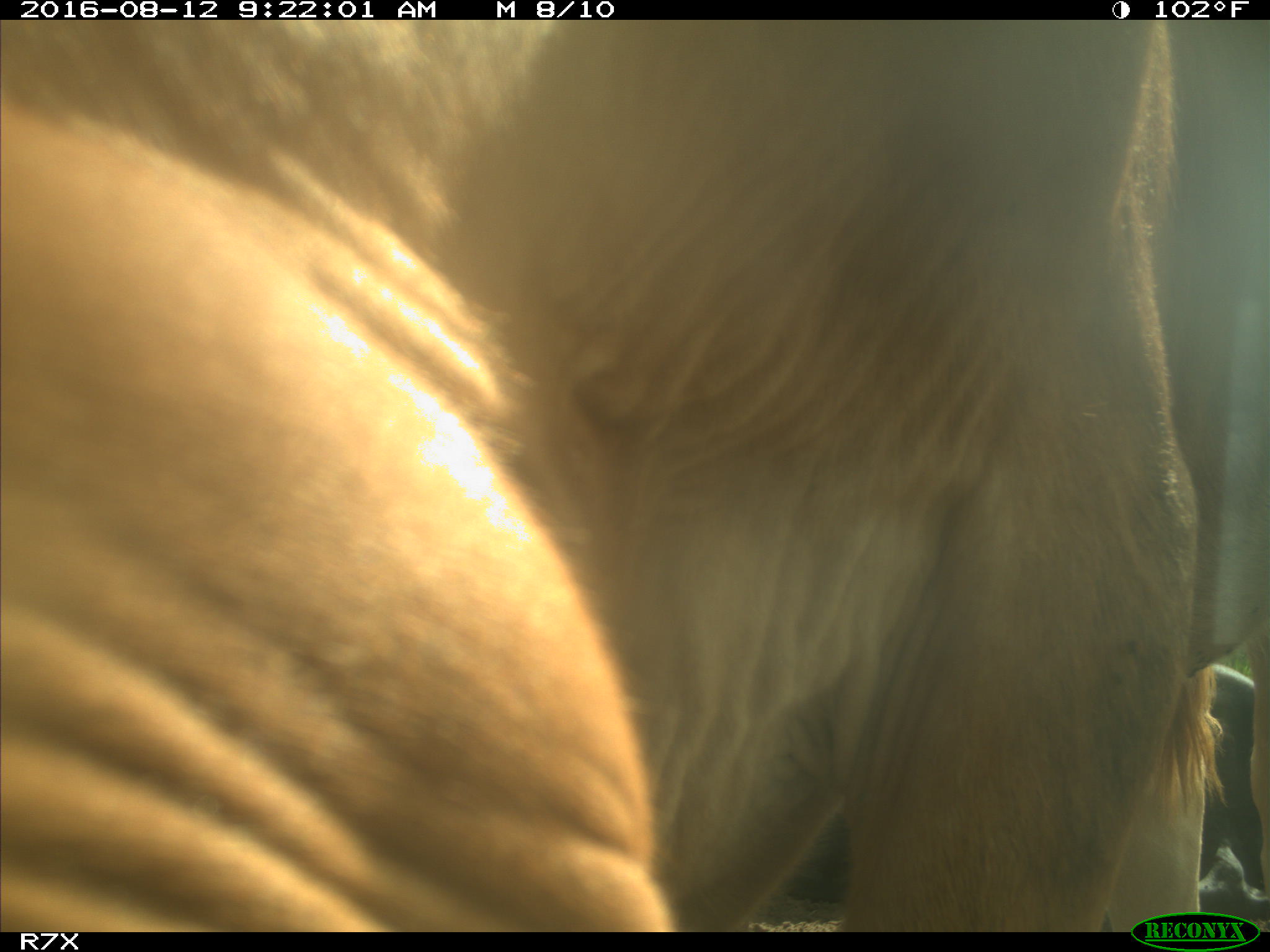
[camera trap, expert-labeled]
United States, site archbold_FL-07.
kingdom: Animalia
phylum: Chordata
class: Mammalia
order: Artiodactyla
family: Bovidae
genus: Bos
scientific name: Bos taurus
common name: domestic cow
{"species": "Bos taurus (domestic cow)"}